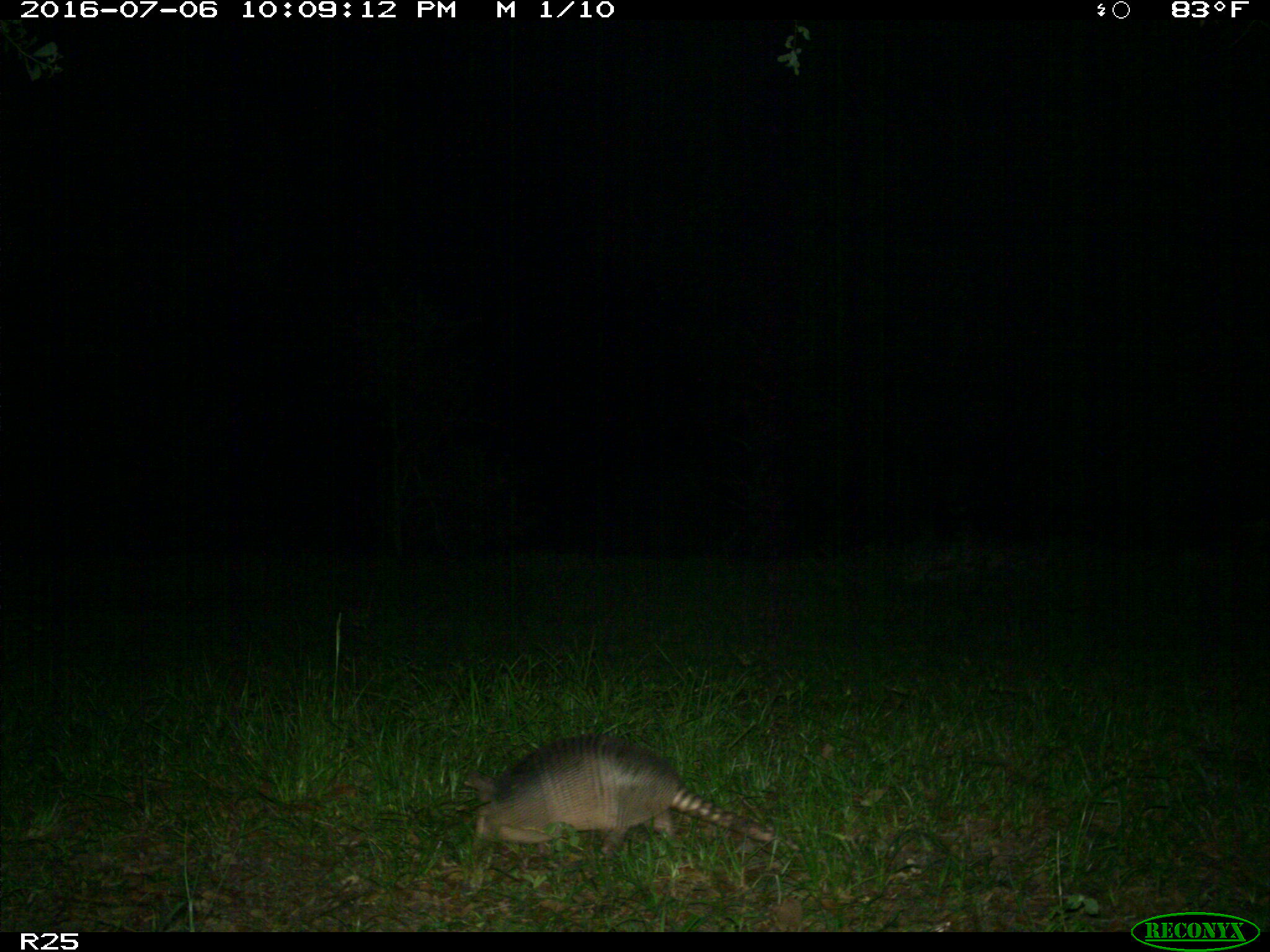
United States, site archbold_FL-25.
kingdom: Animalia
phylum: Chordata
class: Mammalia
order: Cingulata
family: Dasypodidae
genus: Dasypus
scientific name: Dasypus novemcinctus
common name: nine-banded armadillo